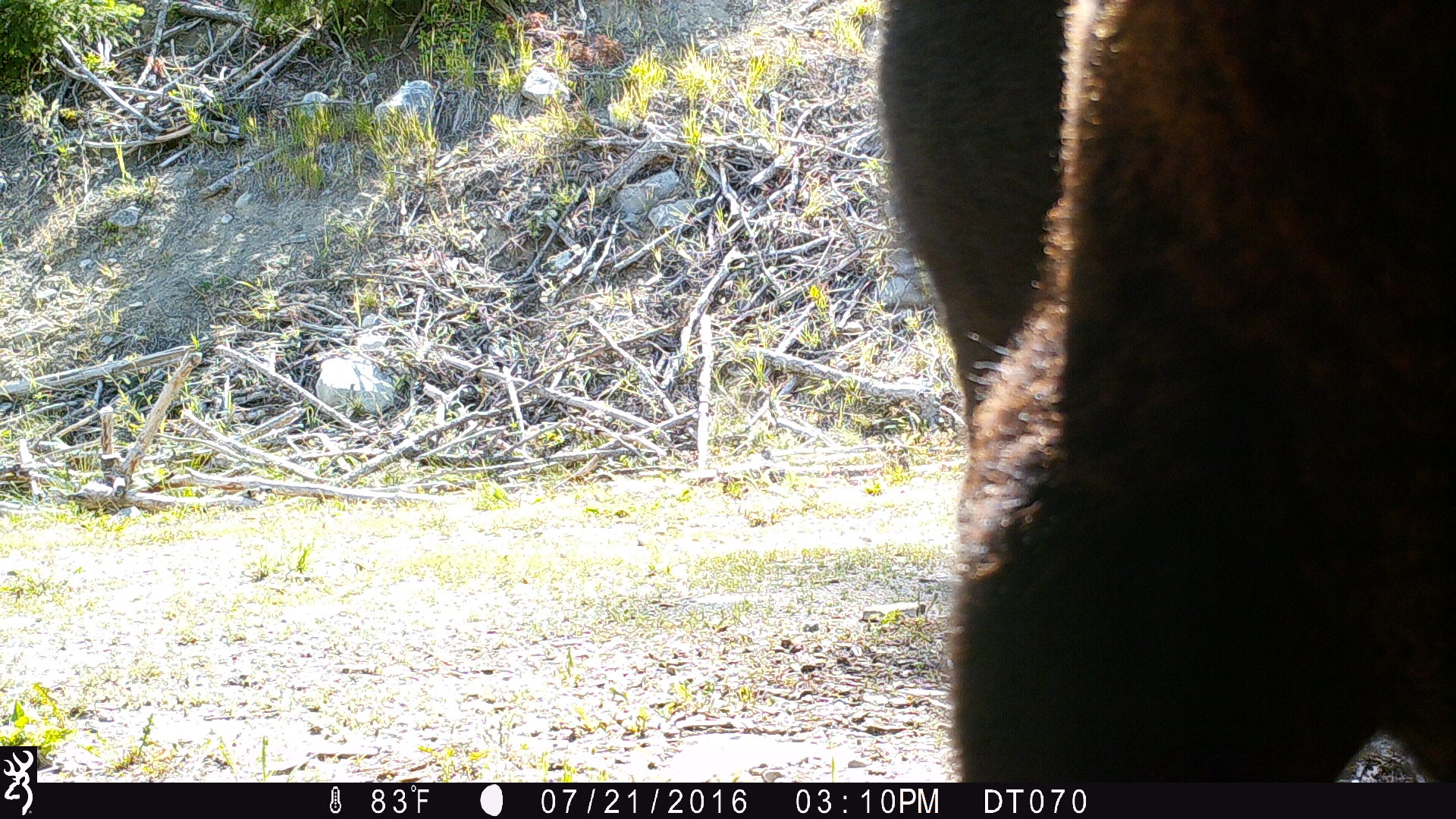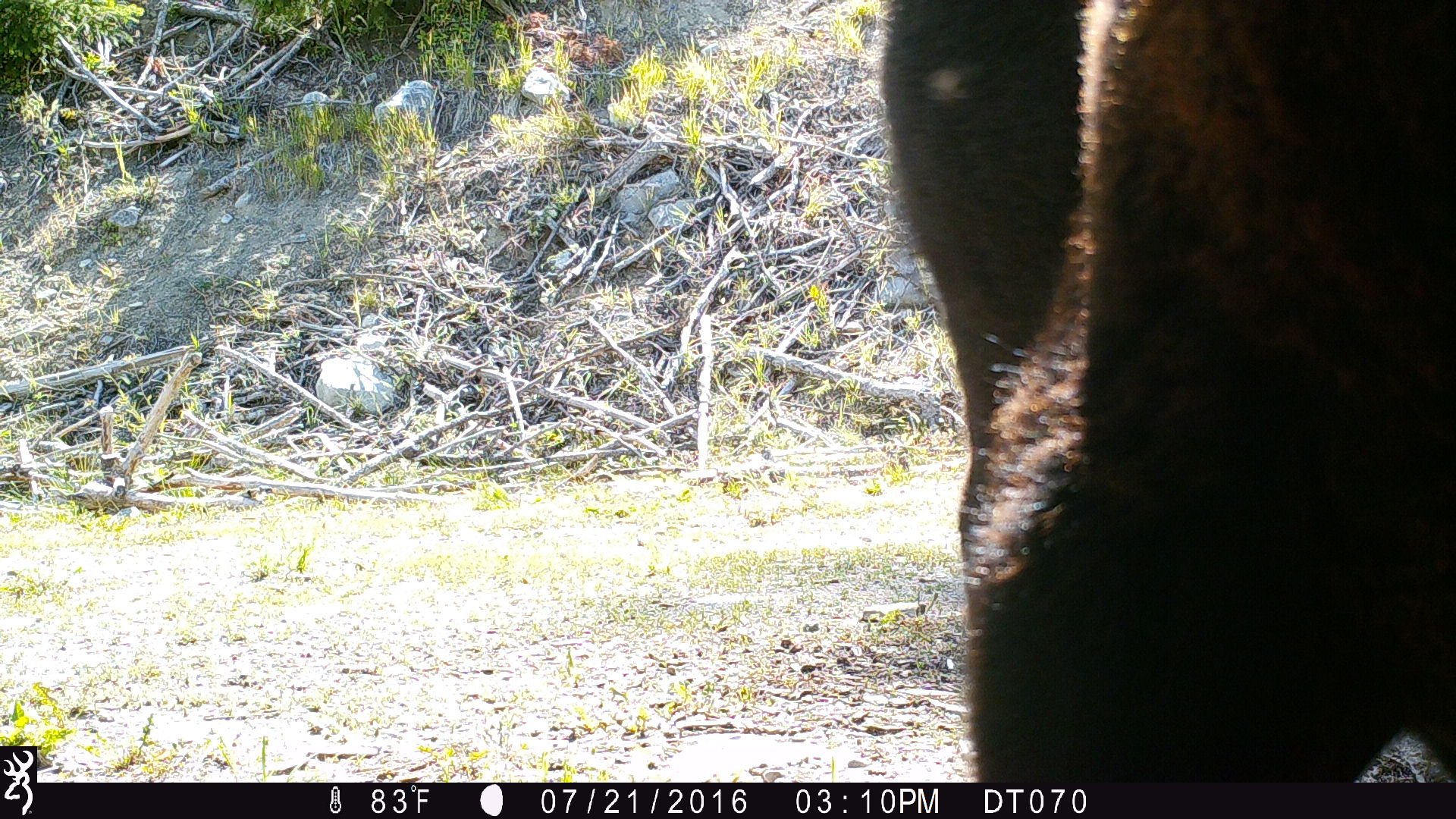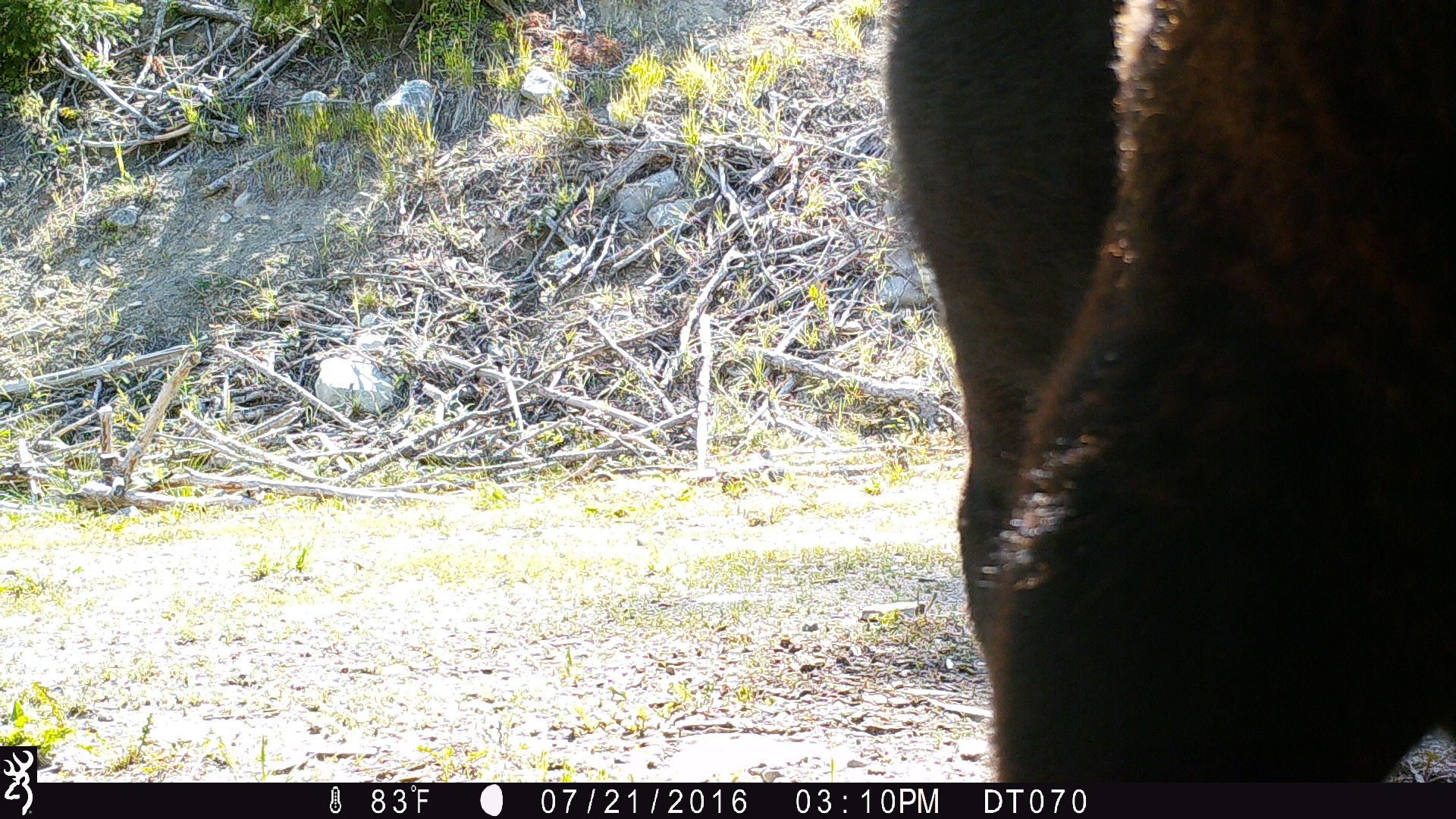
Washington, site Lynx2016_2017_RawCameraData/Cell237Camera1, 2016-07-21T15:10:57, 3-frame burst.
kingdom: Animalia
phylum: Chordata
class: Mammalia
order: Artiodactyla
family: Bovidae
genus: Bos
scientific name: Bos taurus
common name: domestic cattle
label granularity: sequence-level